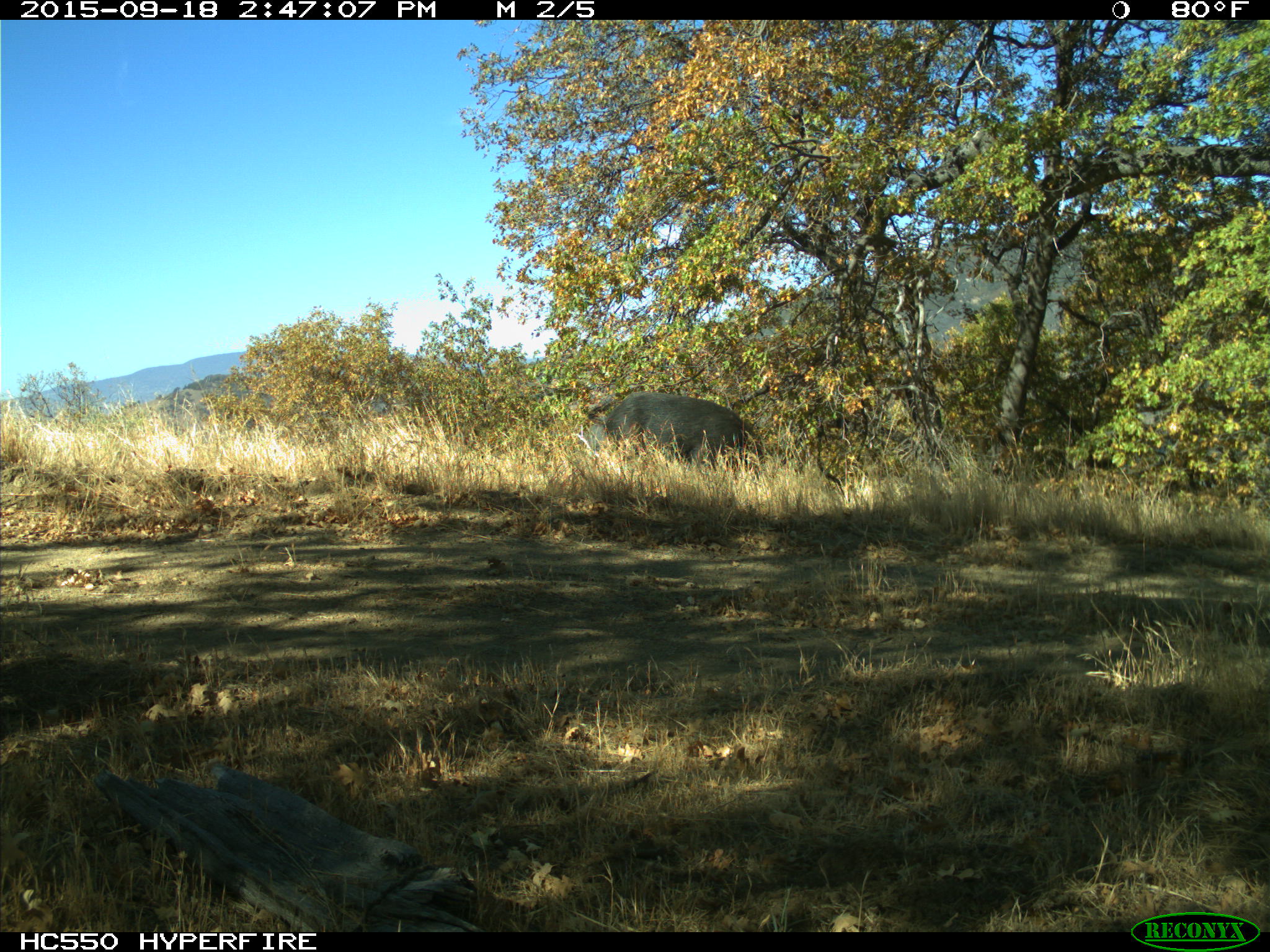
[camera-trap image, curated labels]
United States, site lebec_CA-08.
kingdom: Animalia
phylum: Chordata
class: Mammalia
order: Artiodactyla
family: Suidae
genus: Sus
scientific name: Sus scrofa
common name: wild boar